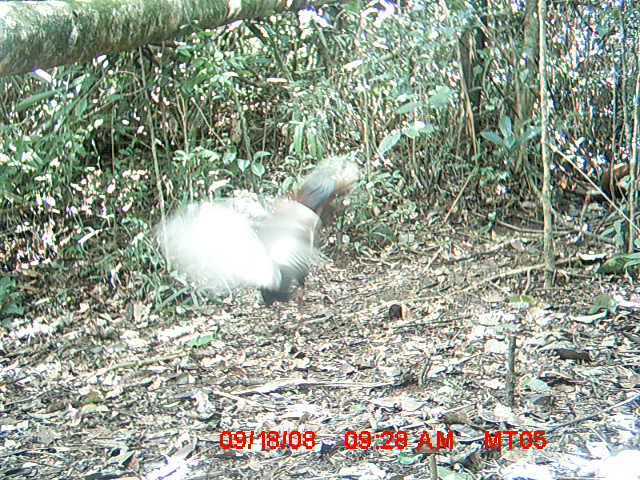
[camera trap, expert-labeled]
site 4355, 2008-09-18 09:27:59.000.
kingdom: Animalia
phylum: Chordata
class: Aves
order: Cuculiformes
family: Cuculidae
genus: Coua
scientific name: Coua serriana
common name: red-breasted coua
Coua serriana (red-breasted coua), count 2.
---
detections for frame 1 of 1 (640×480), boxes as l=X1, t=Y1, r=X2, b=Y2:
coua serriana: l=151, t=154, r=359, b=336